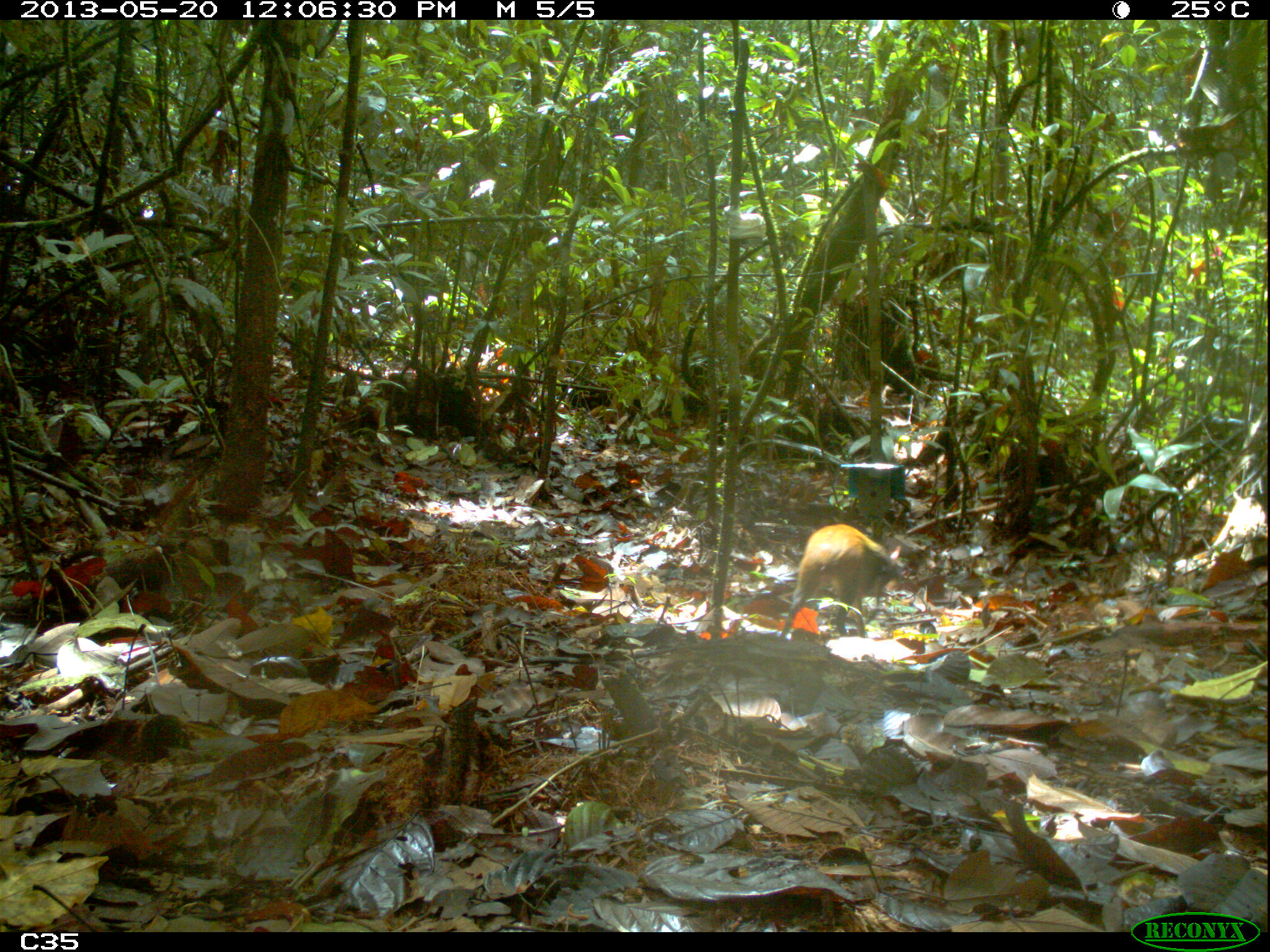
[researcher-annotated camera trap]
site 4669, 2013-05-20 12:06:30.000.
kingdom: Animalia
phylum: Chordata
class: Mammalia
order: Rodentia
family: Dasyproctidae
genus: Dasyprocta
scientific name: Dasyprocta leporina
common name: red-rumped agouti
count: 1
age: adult